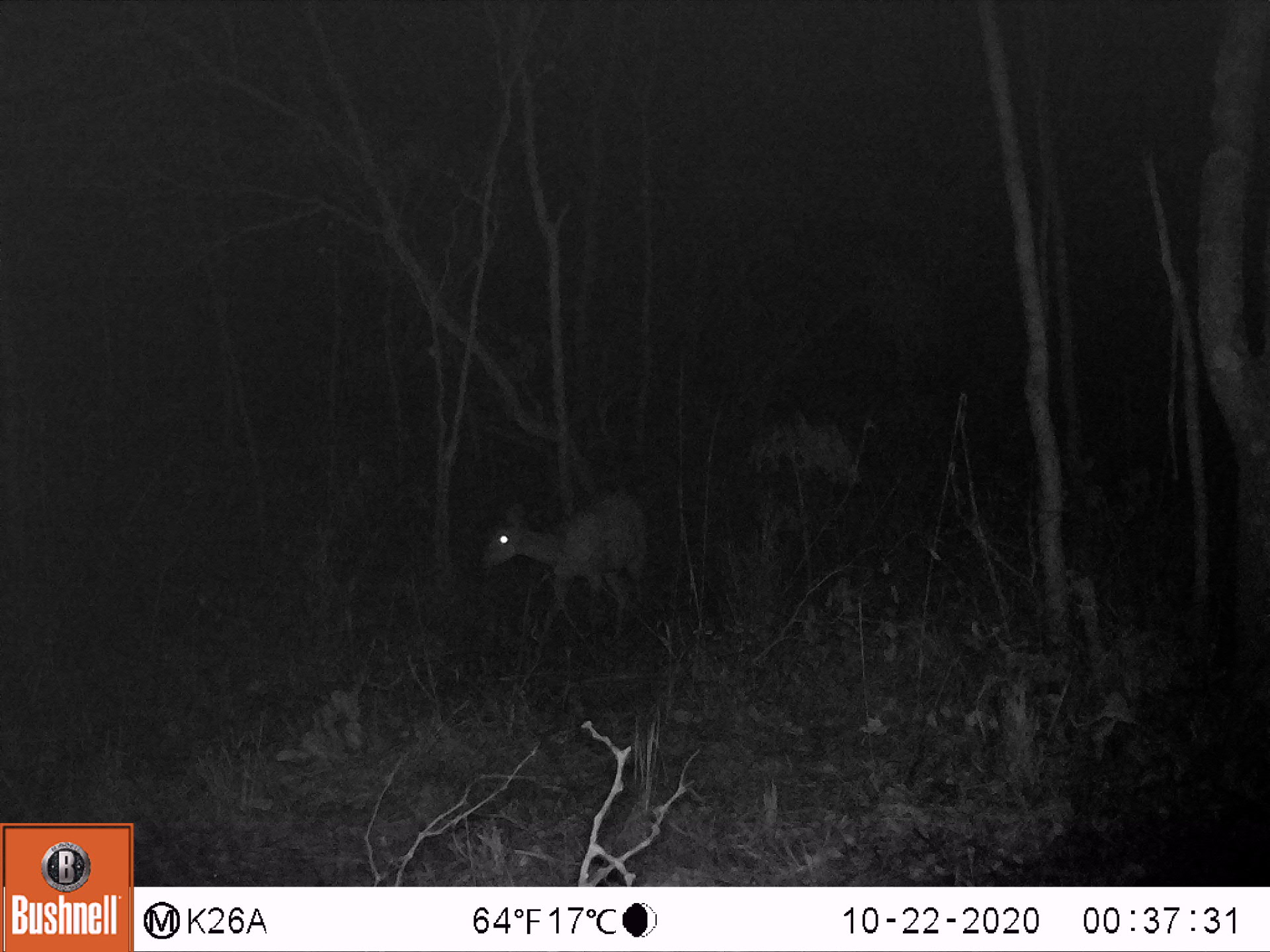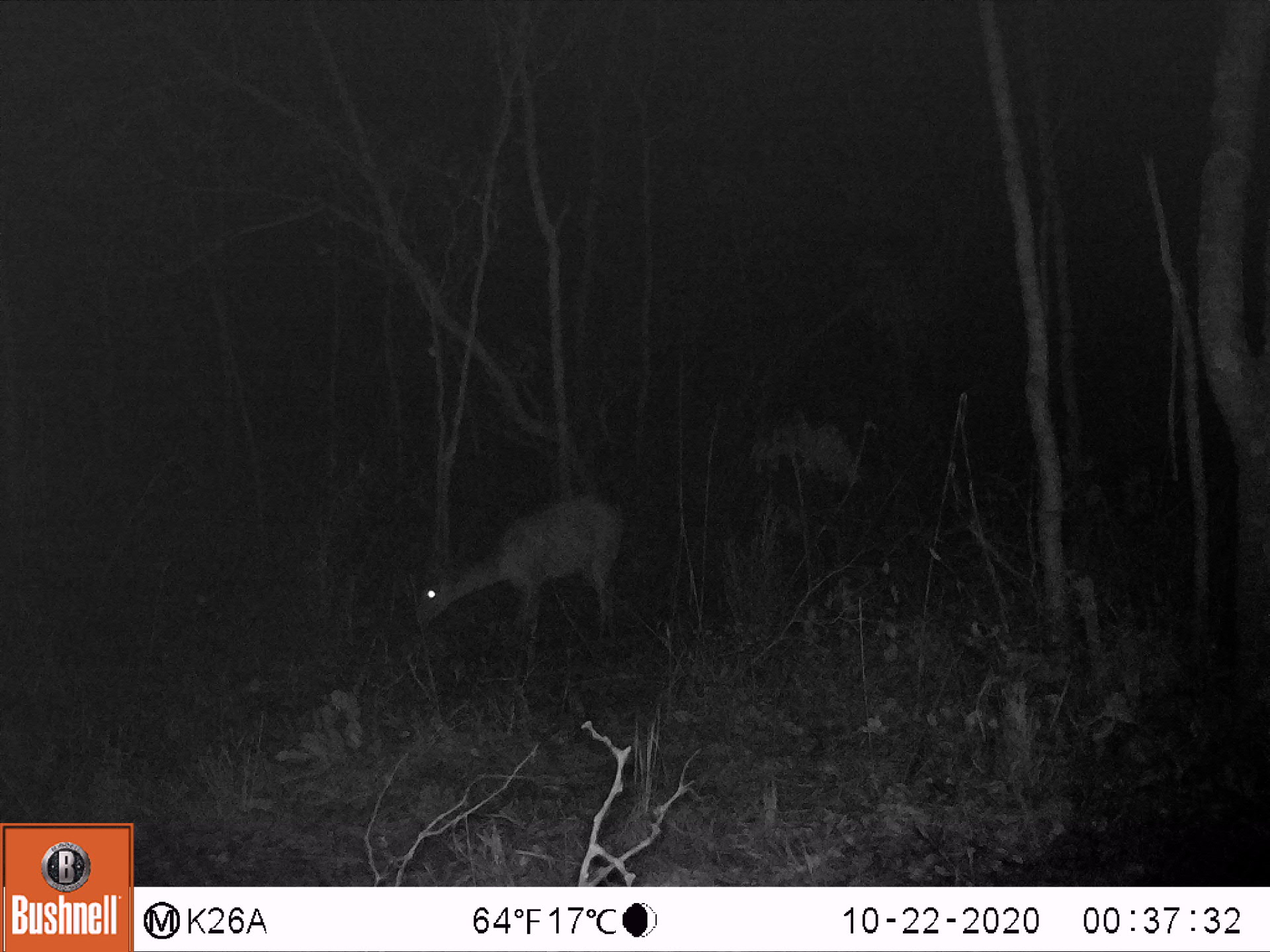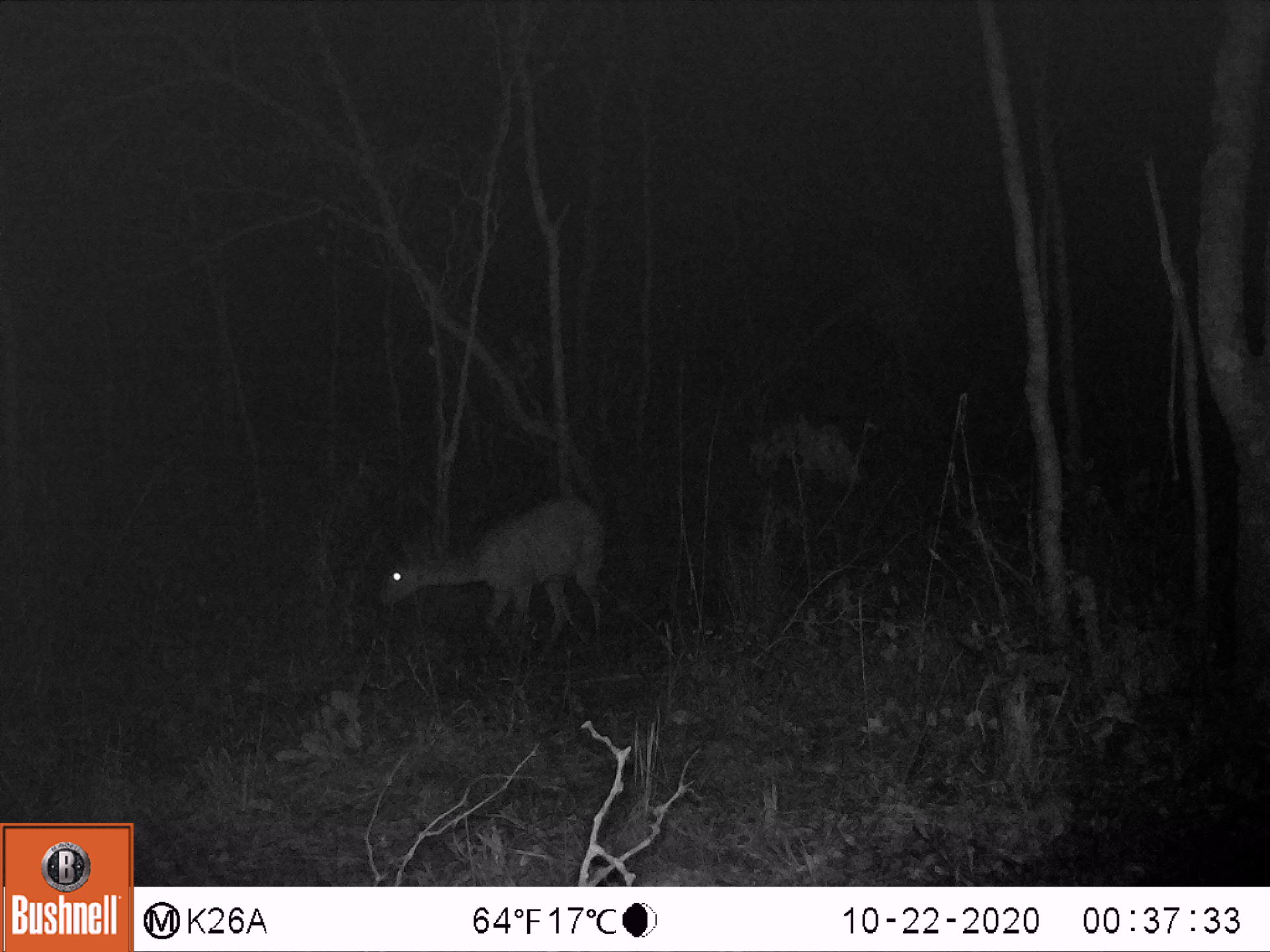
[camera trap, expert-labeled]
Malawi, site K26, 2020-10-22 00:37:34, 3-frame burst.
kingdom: Animalia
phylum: Chordata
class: Mammalia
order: Artiodactyla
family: Bovidae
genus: Tragelaphus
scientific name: Tragelaphus sylvaticus sylvaticus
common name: cape bushbuck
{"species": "cape bushbuck (Tragelaphus sylvaticus sylvaticus)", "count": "1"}